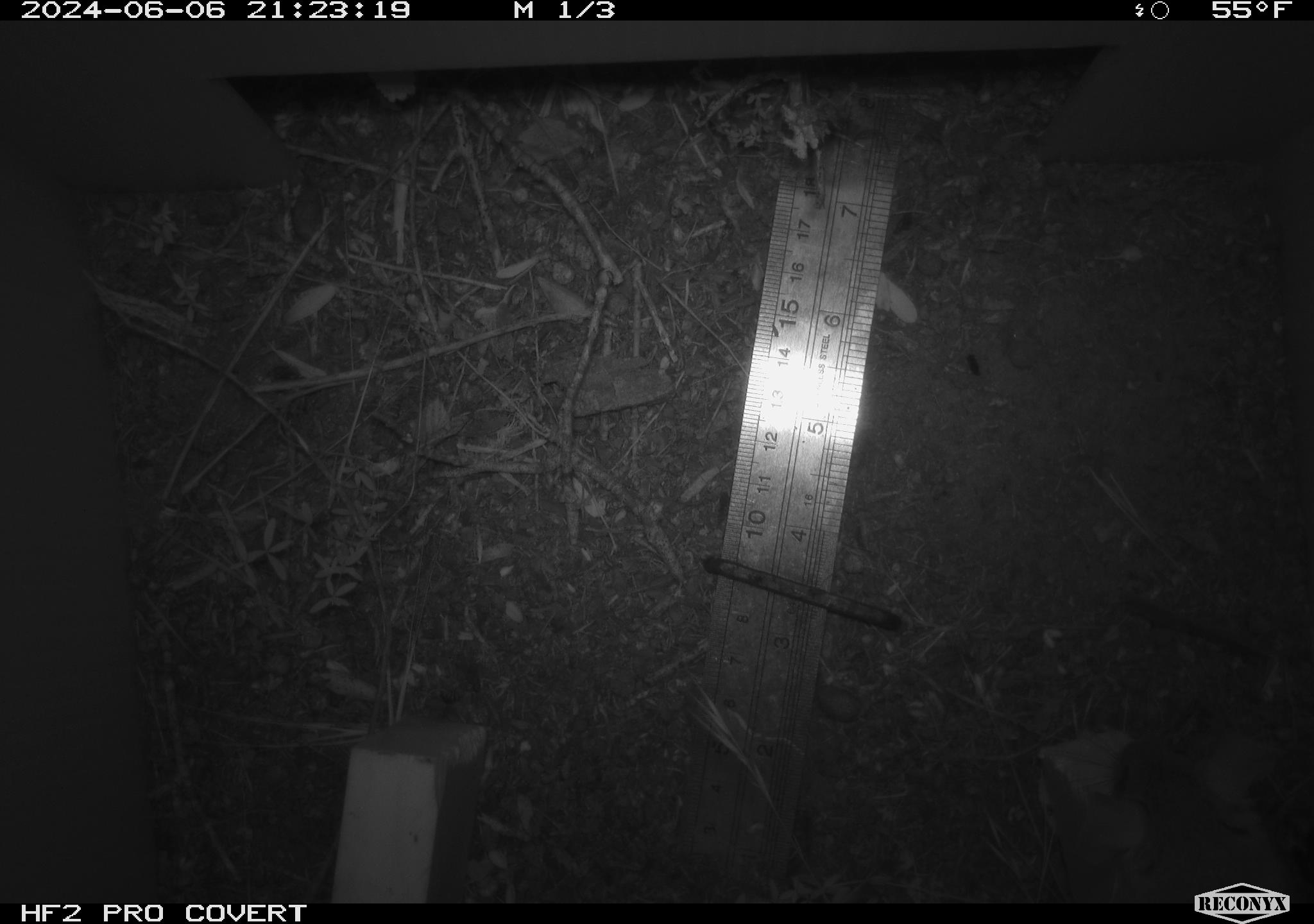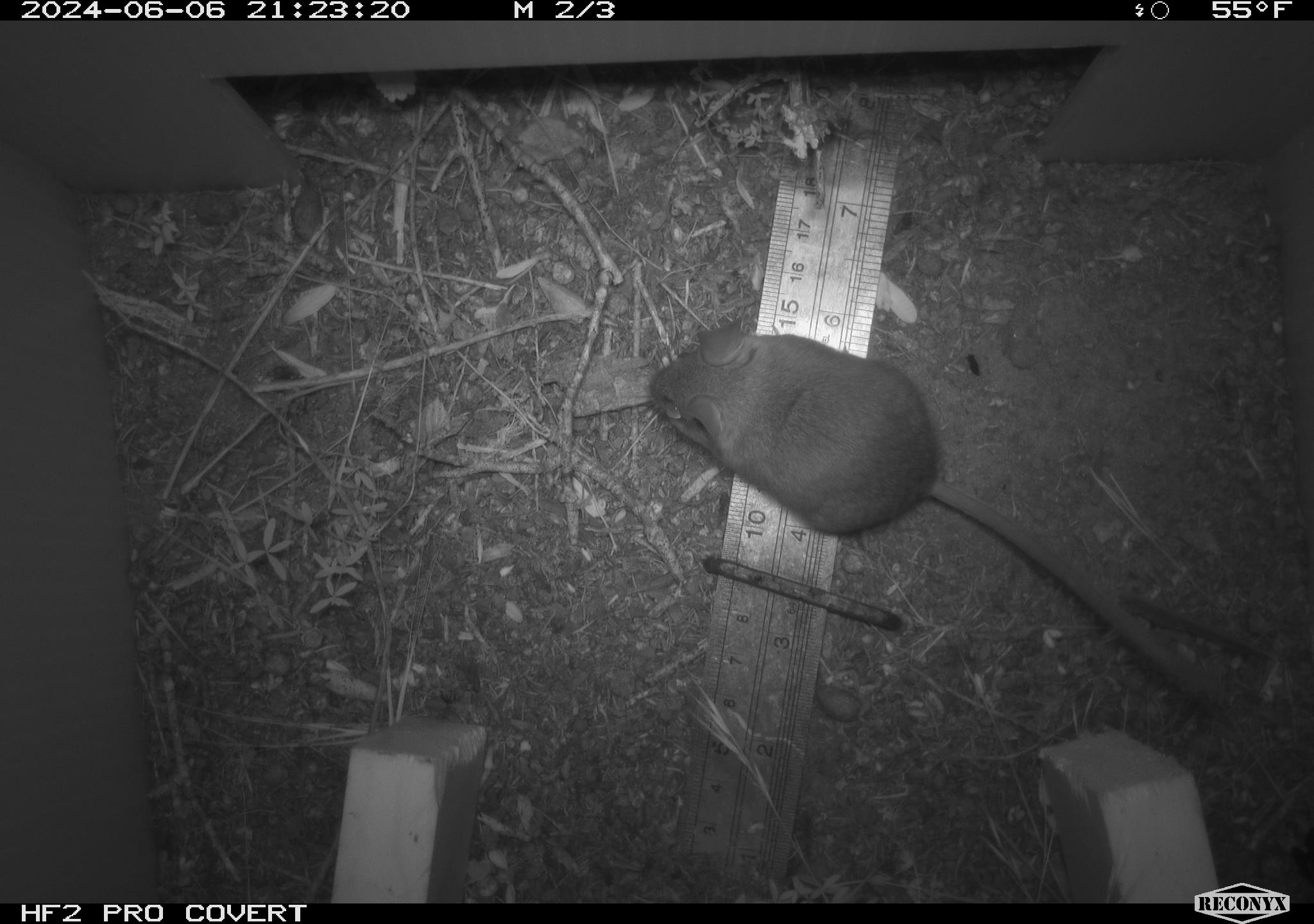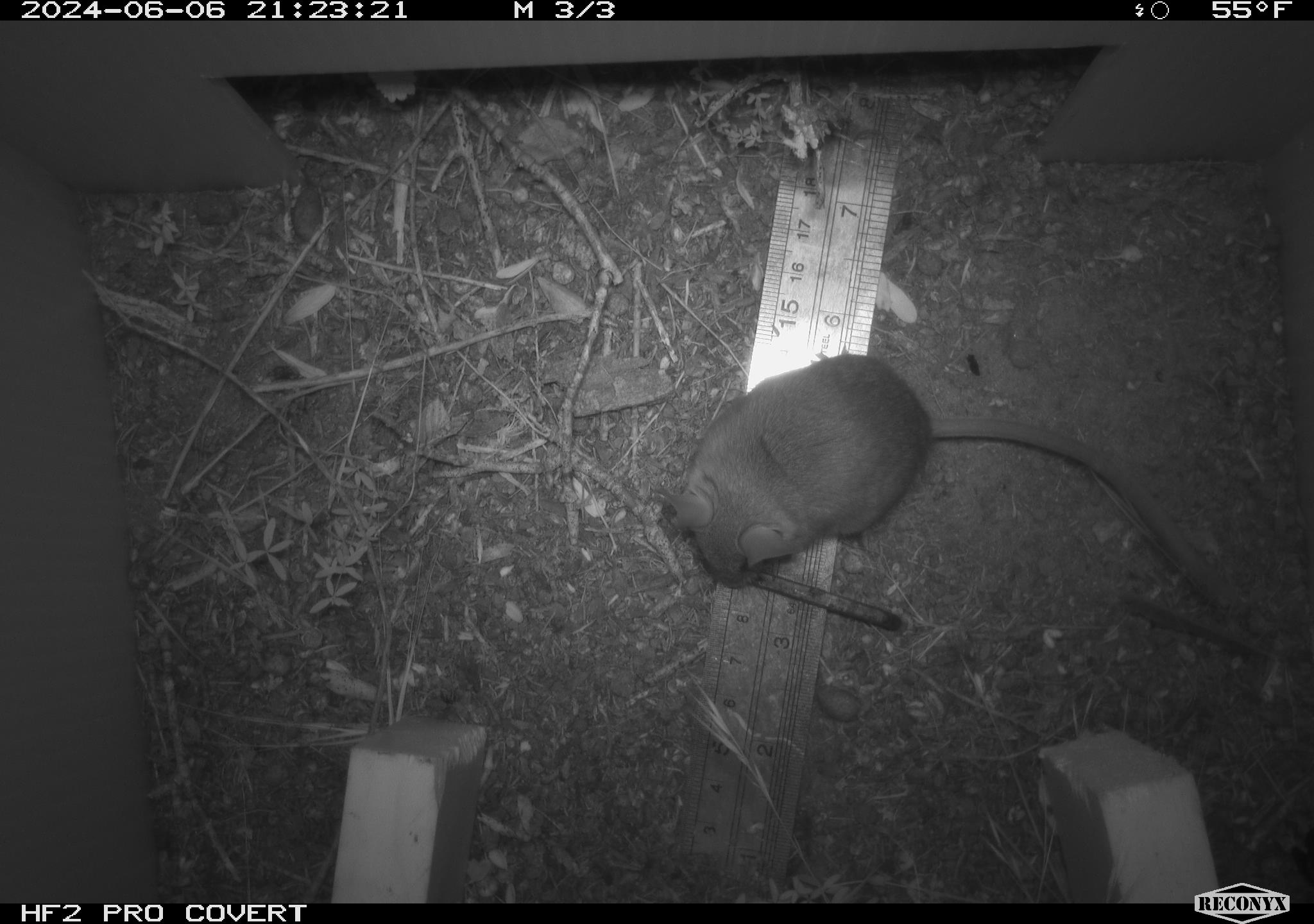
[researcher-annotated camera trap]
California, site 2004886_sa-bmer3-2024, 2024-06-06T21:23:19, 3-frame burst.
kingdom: Animalia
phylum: Chordata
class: Mammalia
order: Rodentia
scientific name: Rodentia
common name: mouse species